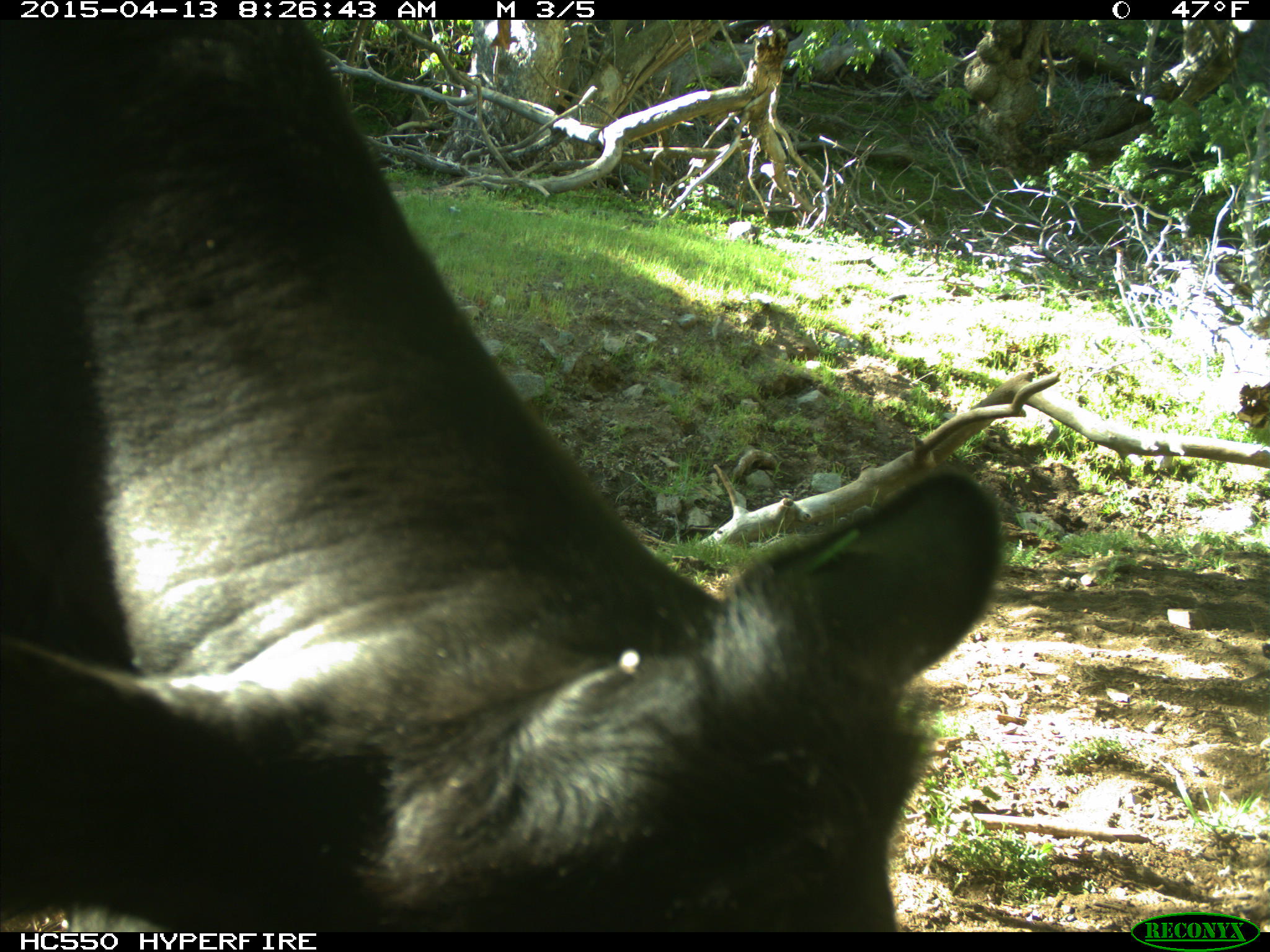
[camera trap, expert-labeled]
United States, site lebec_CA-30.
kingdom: Animalia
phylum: Chordata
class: Mammalia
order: Artiodactyla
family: Bovidae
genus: Bos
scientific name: Bos taurus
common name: domestic cow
Bos taurus (domestic cow).